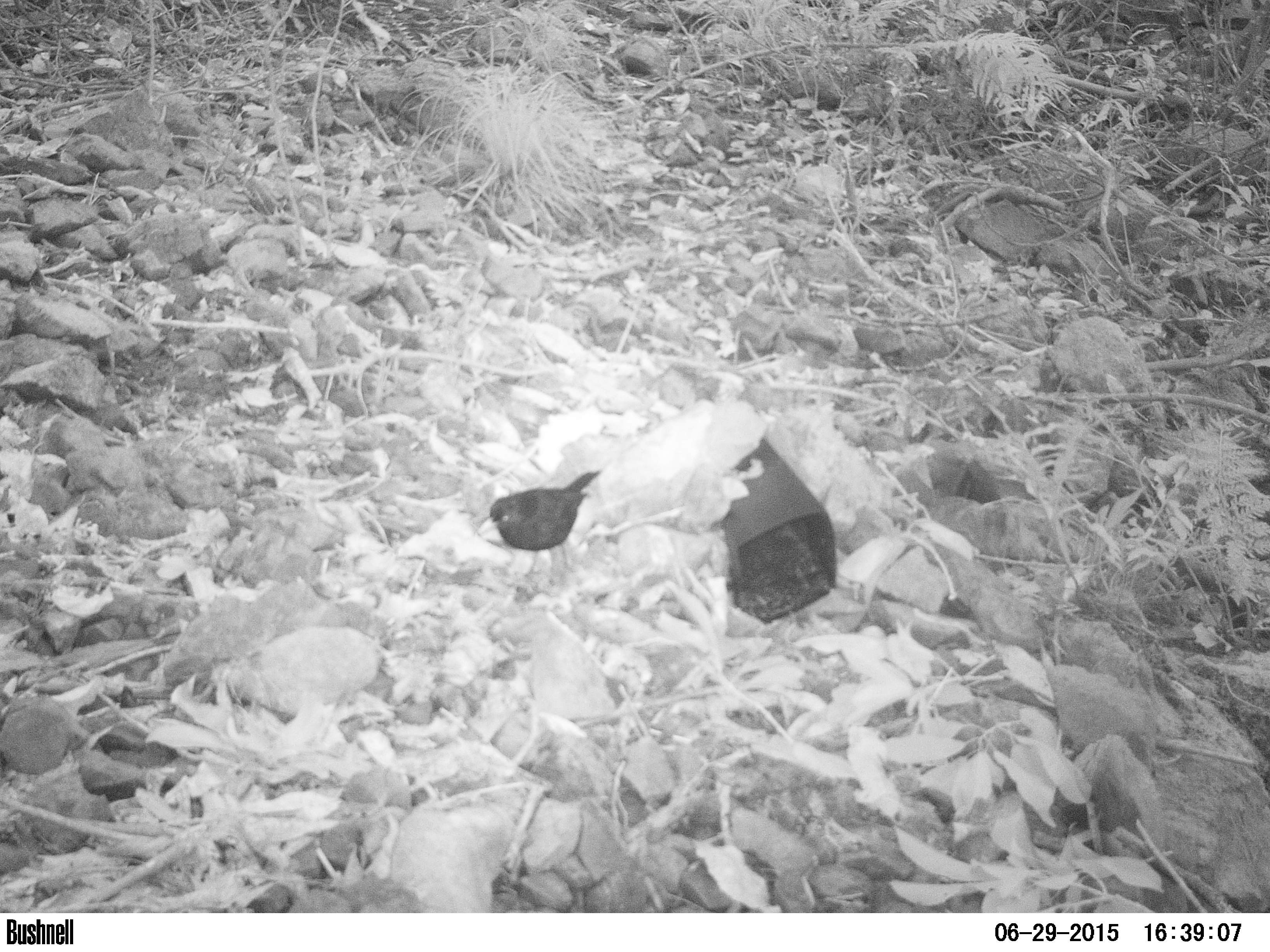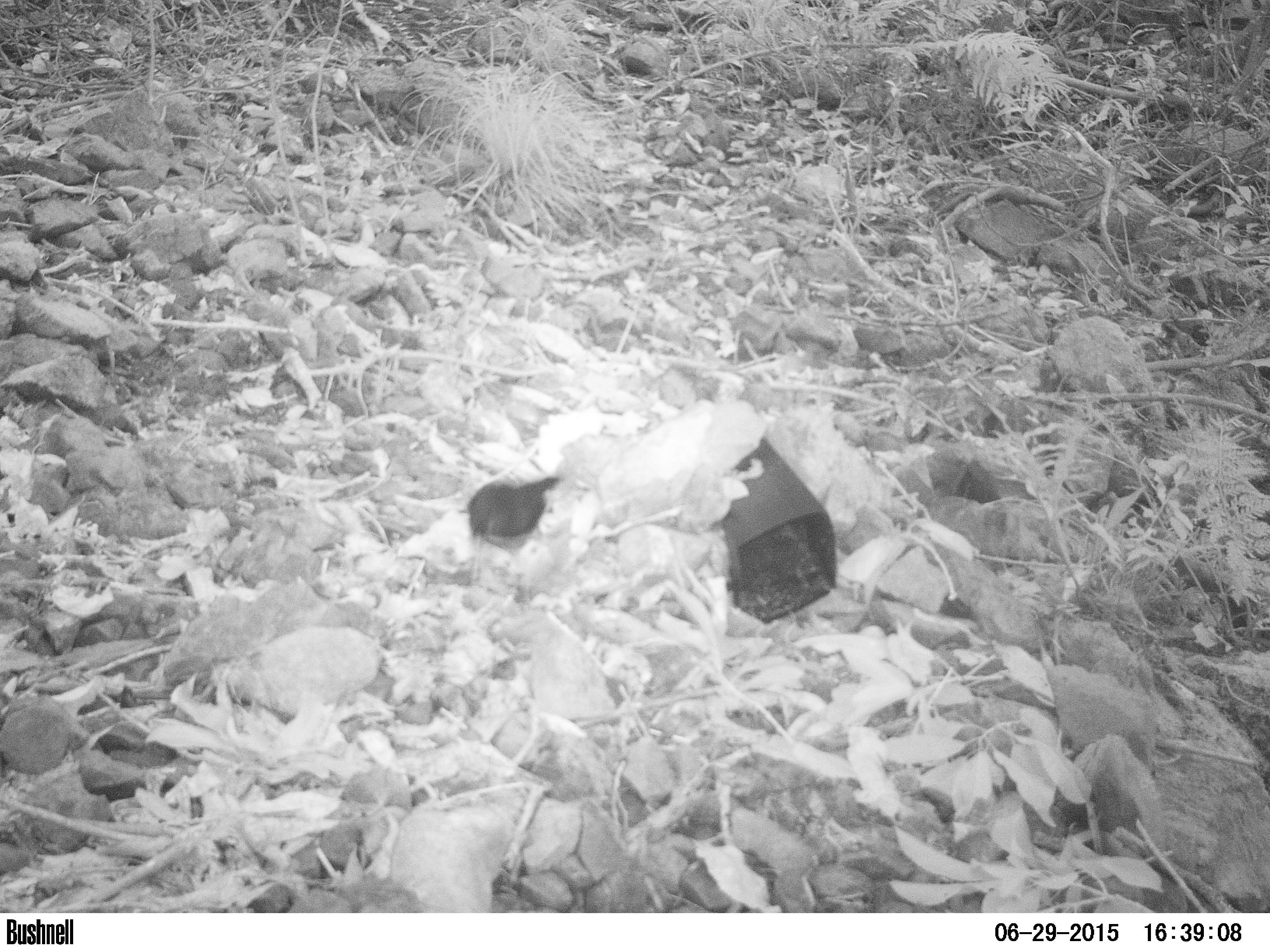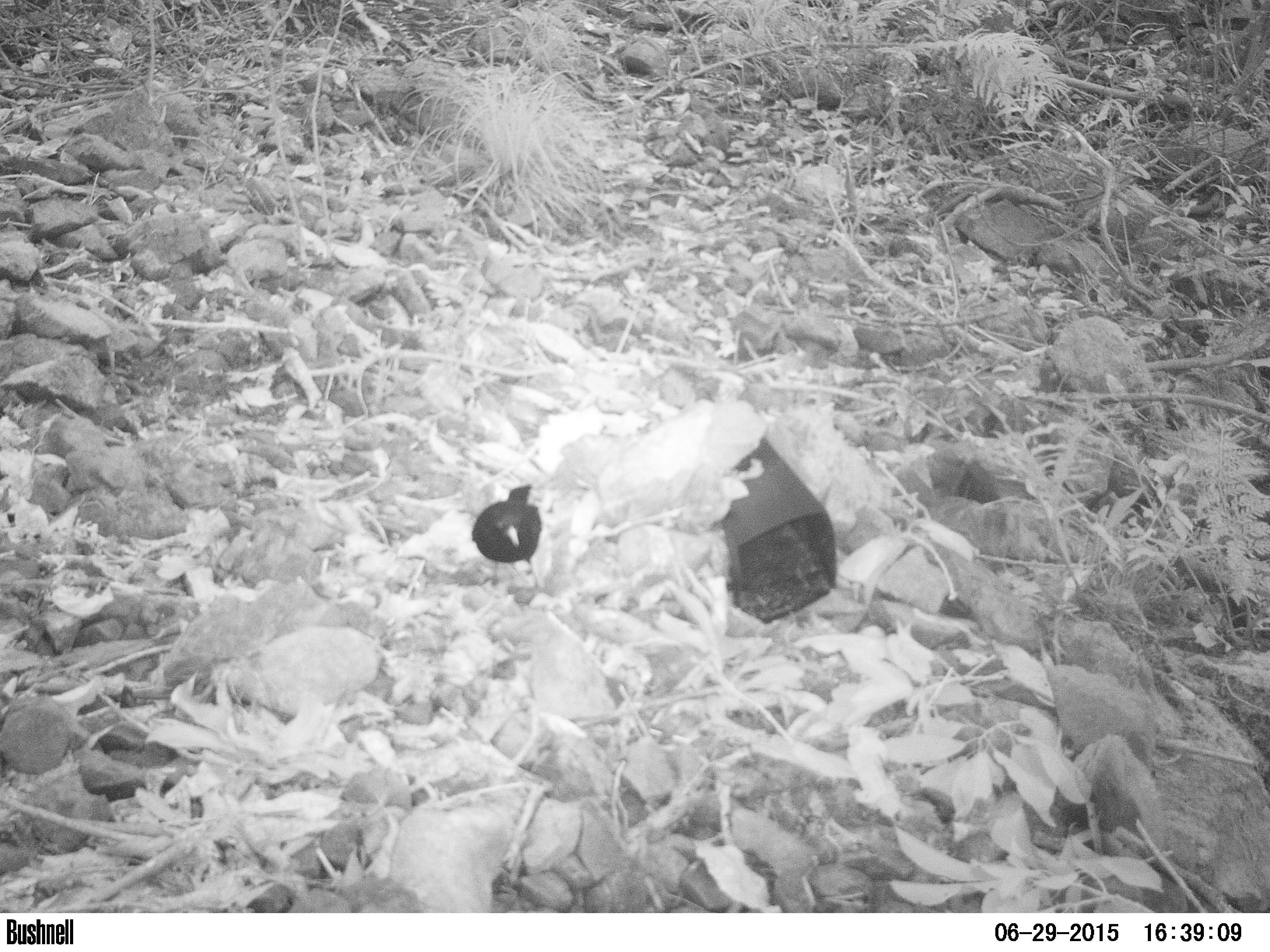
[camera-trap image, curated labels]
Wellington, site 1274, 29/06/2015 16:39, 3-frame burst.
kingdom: Animalia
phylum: Chordata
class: Aves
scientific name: Aves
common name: bird